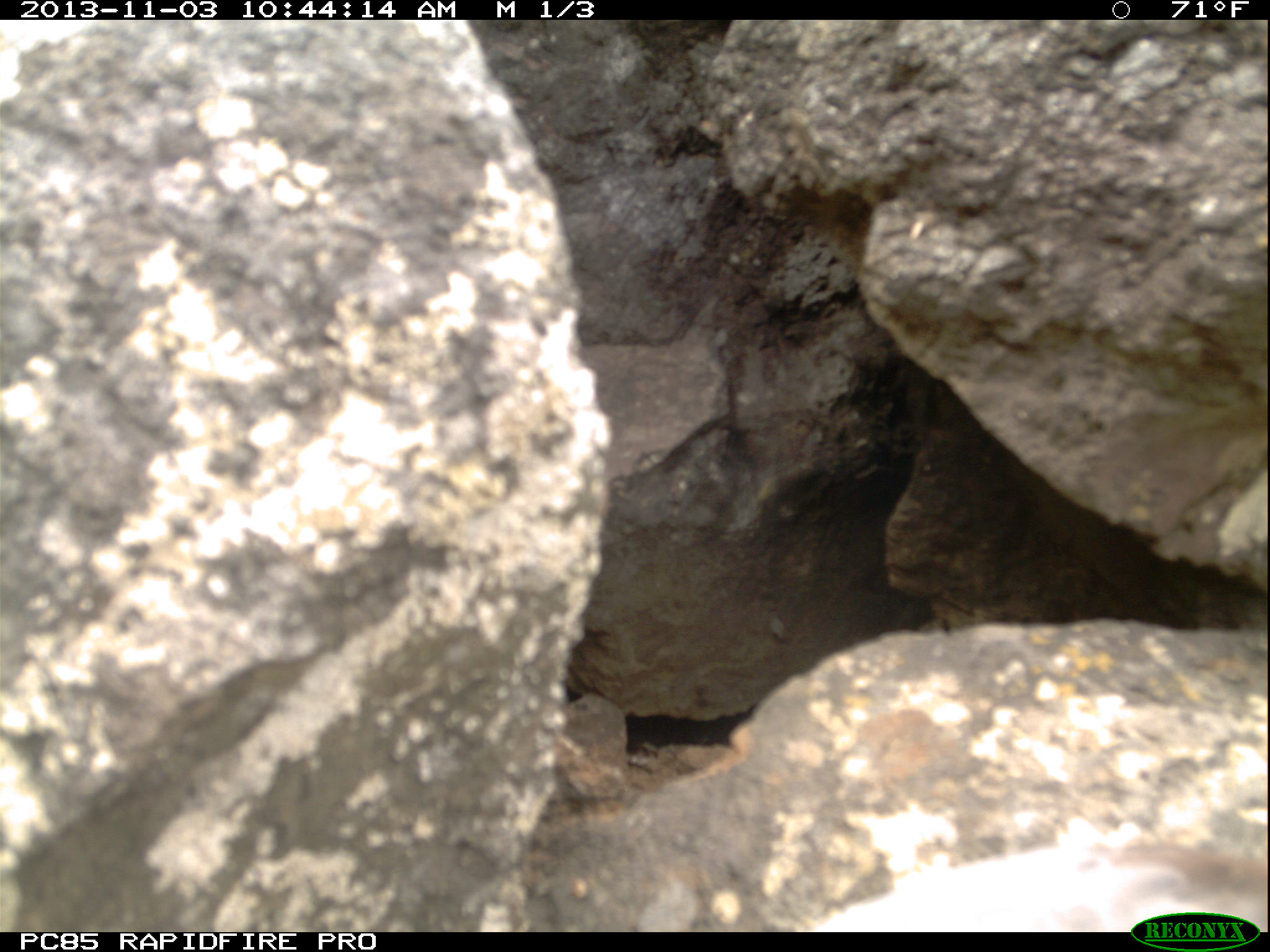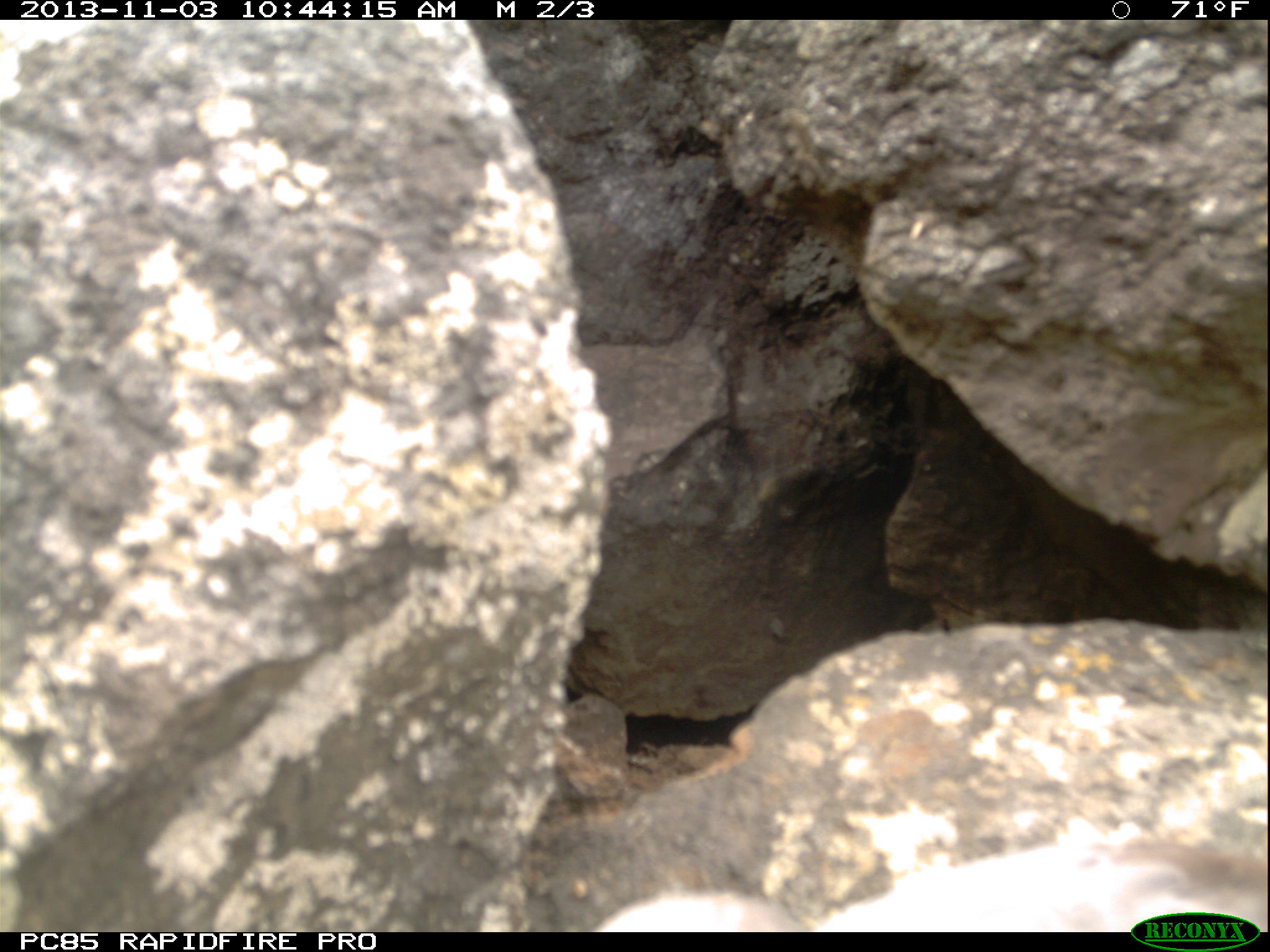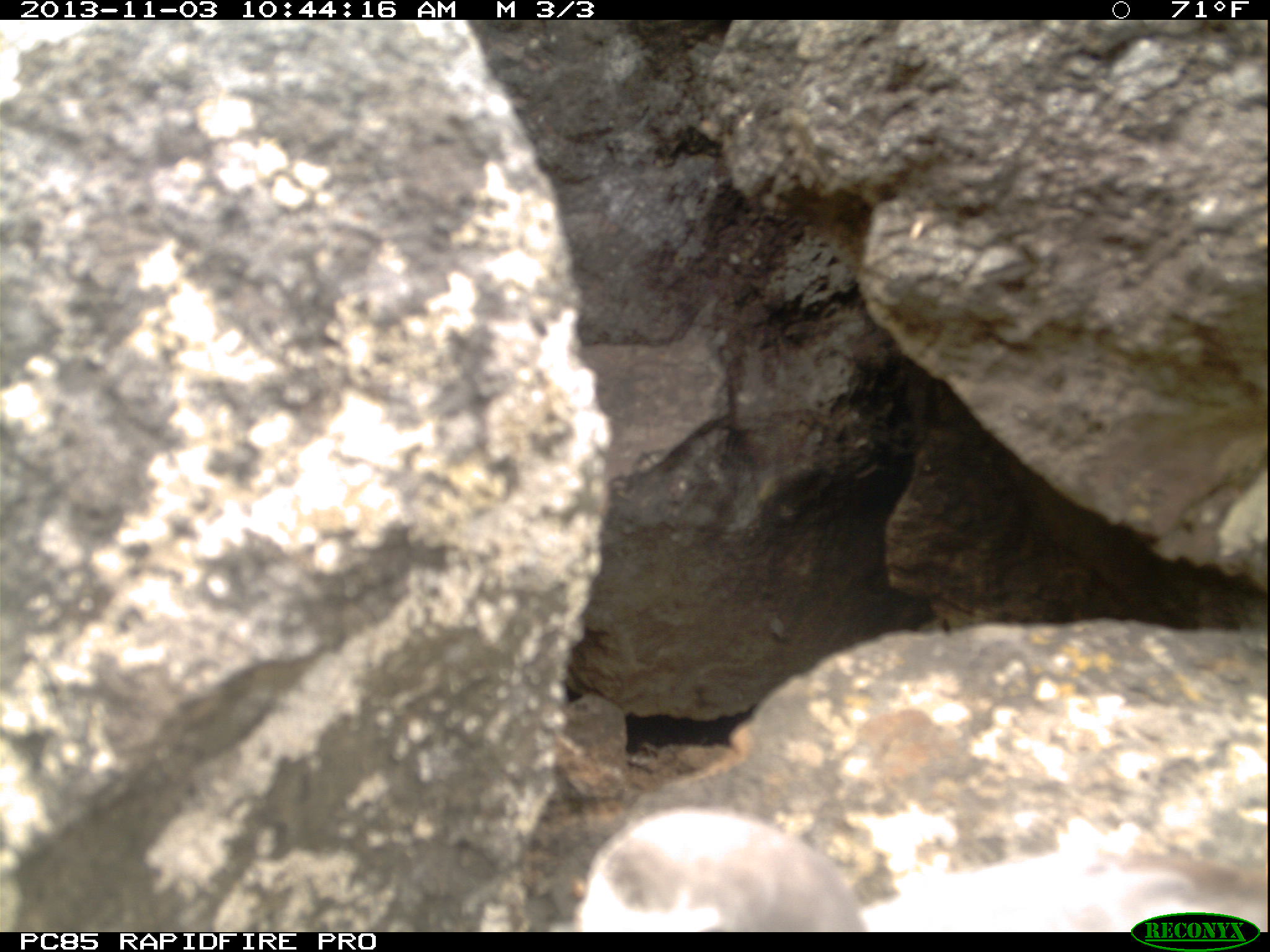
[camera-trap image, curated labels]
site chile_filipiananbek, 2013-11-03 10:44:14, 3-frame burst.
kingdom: Animalia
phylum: Chordata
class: Aves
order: Procellariiformes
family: Procellariidae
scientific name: Procellariidae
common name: petrel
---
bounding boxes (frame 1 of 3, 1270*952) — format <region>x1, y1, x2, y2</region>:
petrel: <region>788, 824, 1263, 932</region>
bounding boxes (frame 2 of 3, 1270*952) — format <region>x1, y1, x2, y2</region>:
petrel: <region>570, 834, 1267, 935</region>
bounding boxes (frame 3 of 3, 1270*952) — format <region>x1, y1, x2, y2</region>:
petrel: <region>575, 806, 872, 932</region>